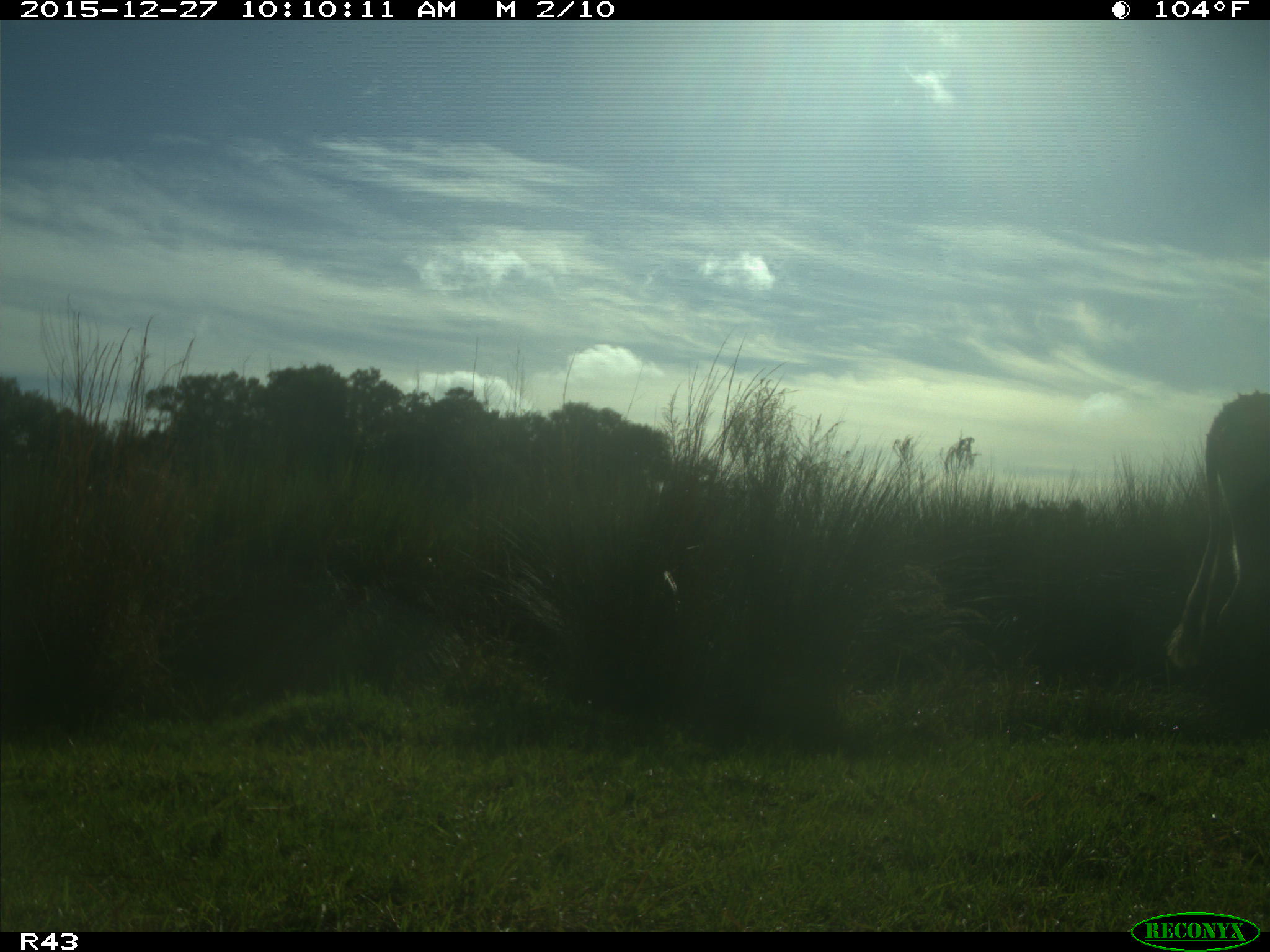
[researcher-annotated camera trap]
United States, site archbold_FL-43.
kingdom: Animalia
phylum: Chordata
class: Mammalia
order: Artiodactyla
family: Bovidae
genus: Bos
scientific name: Bos taurus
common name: domestic cow